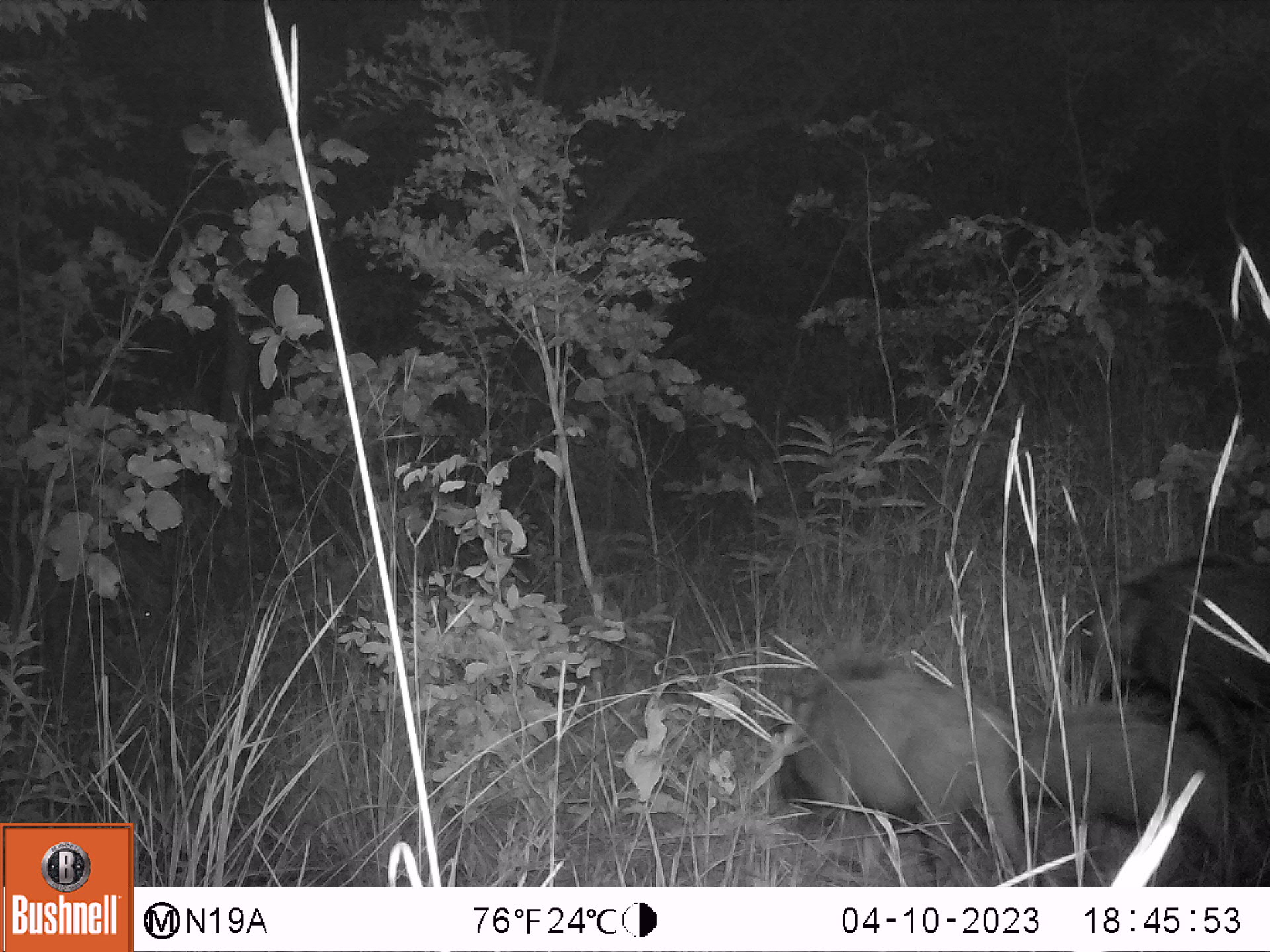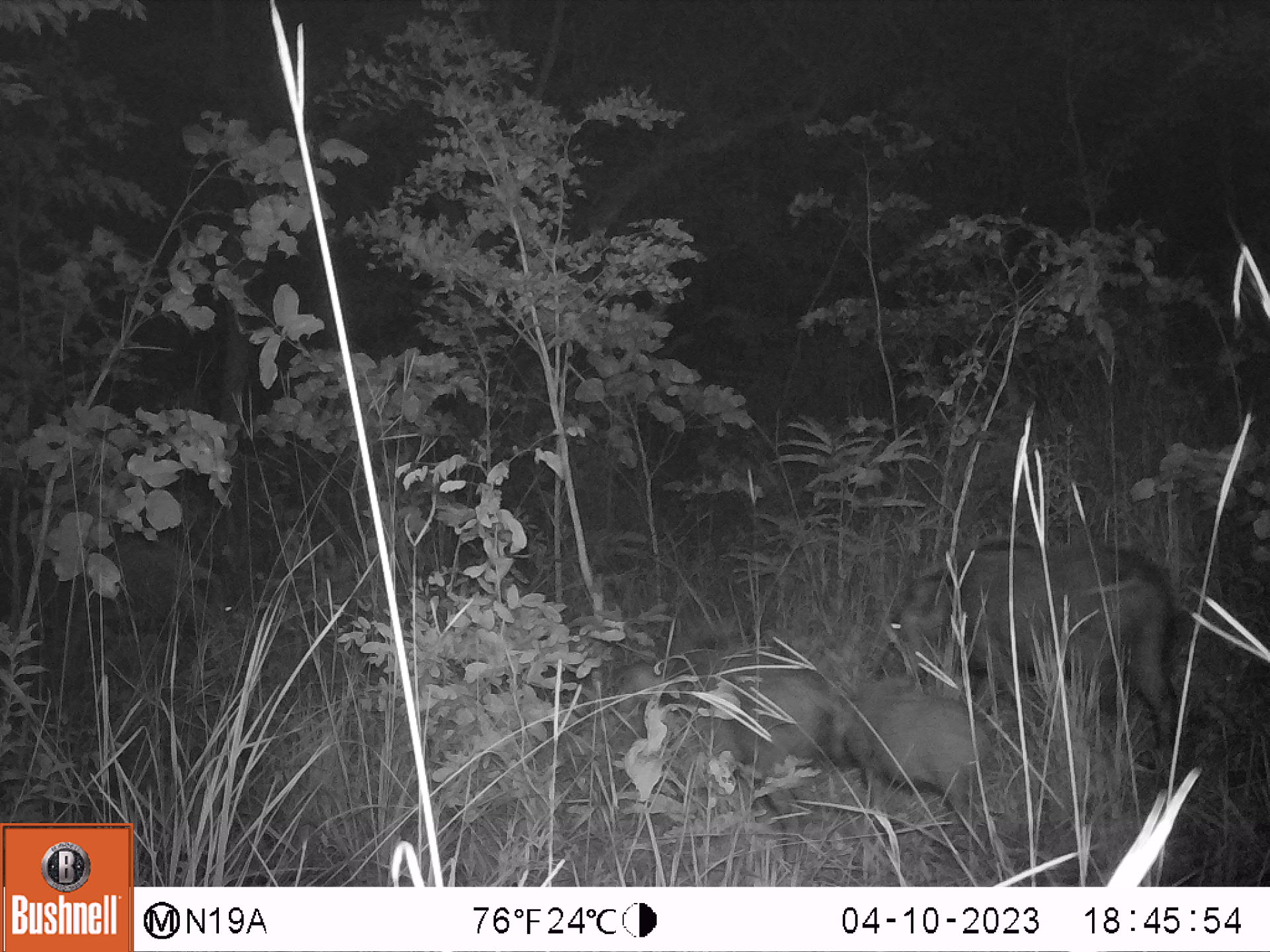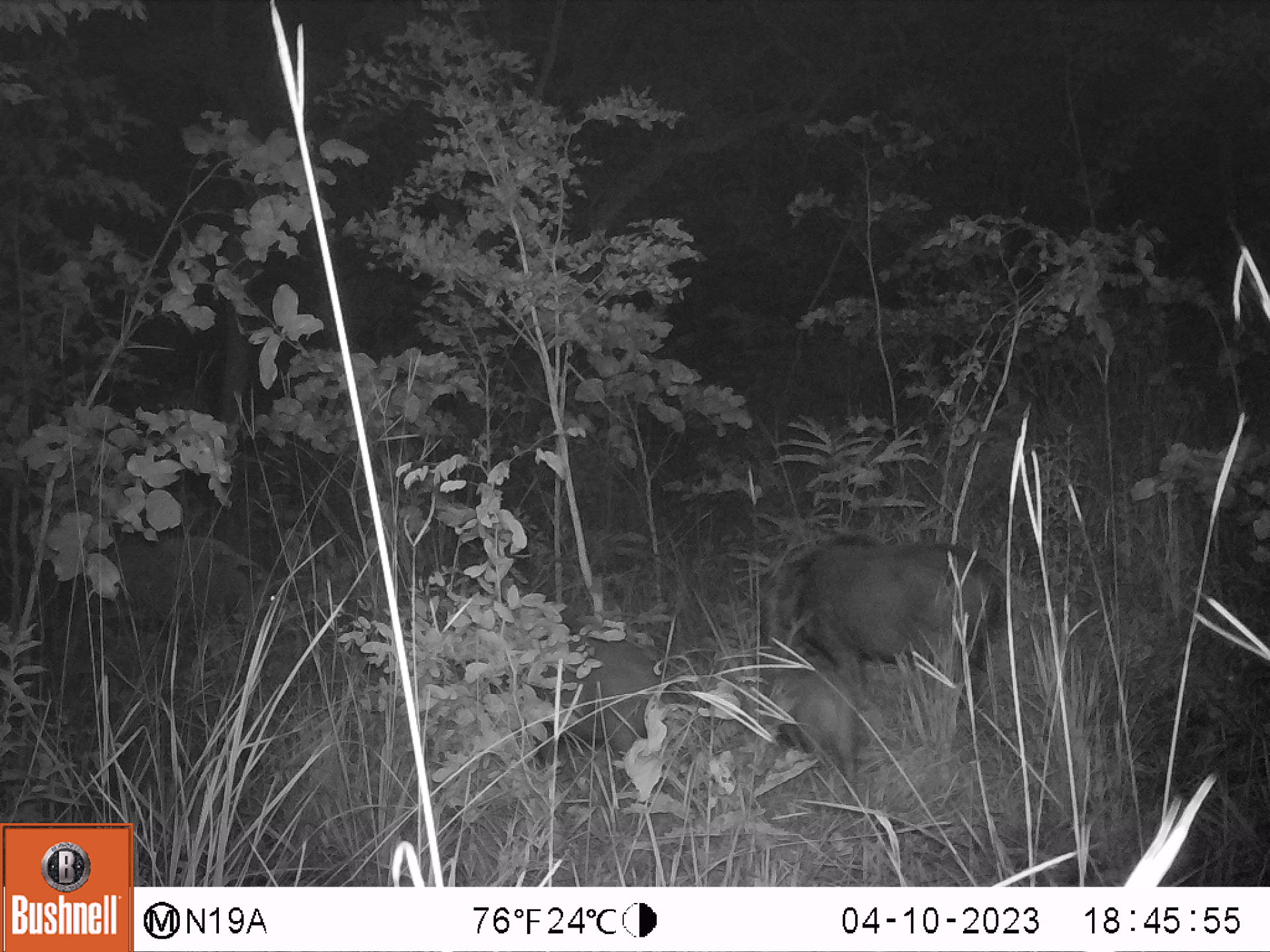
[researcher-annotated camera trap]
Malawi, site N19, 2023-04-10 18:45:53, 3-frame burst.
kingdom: Animalia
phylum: Chordata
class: Mammalia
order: Artiodactyla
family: Suidae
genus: Potamochoerus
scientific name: Potamochoerus larvatus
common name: bushpig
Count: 3.